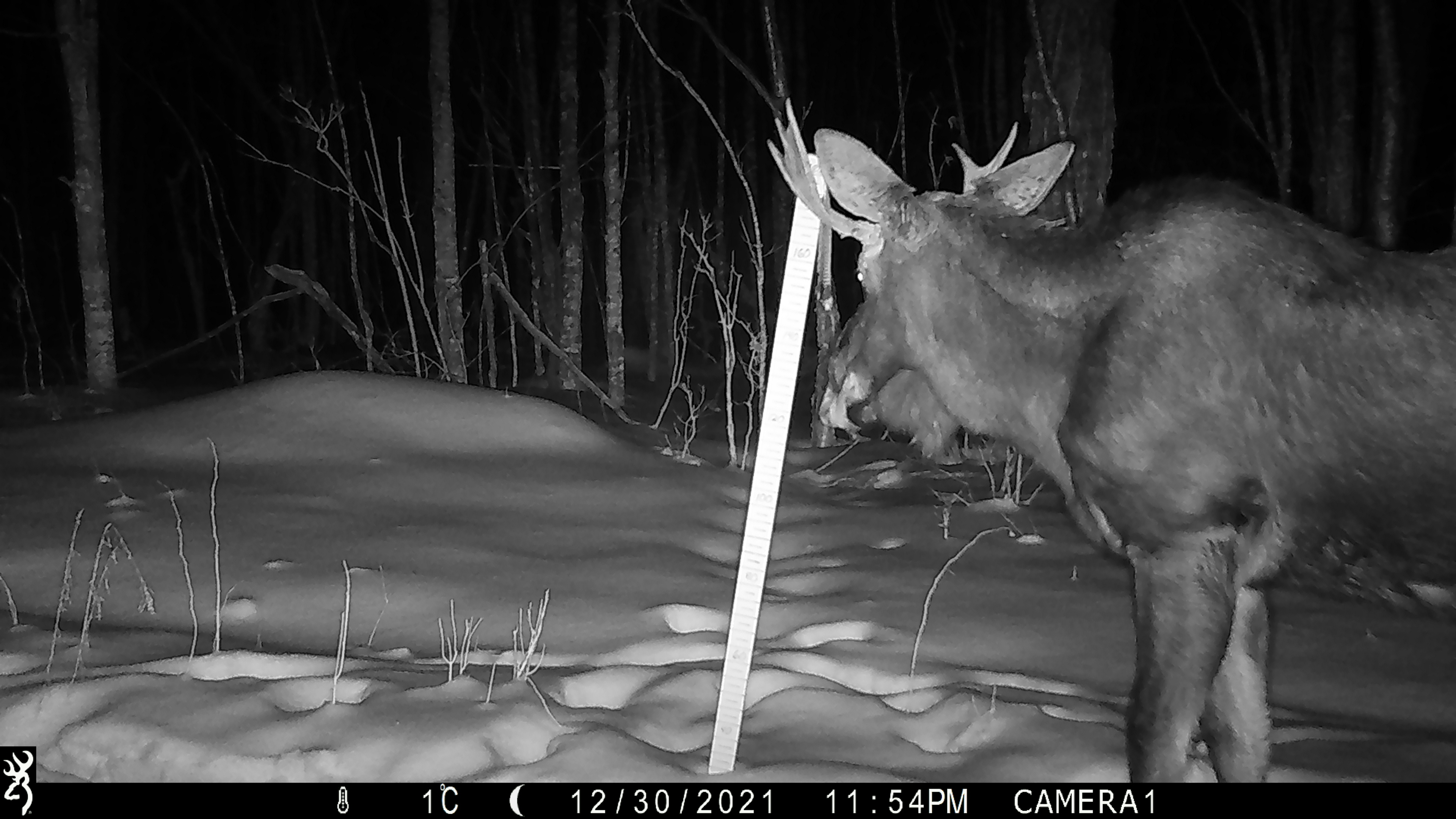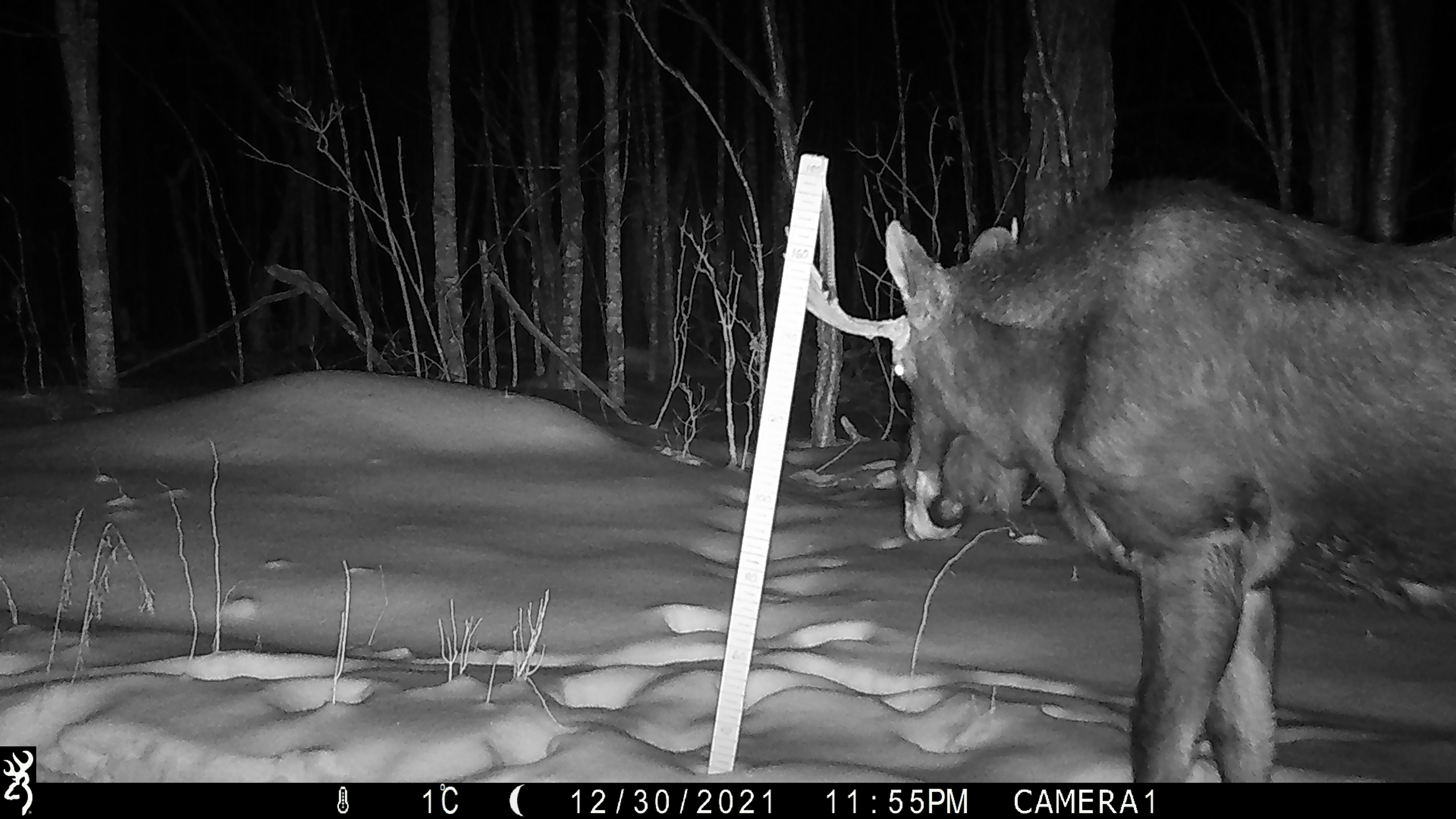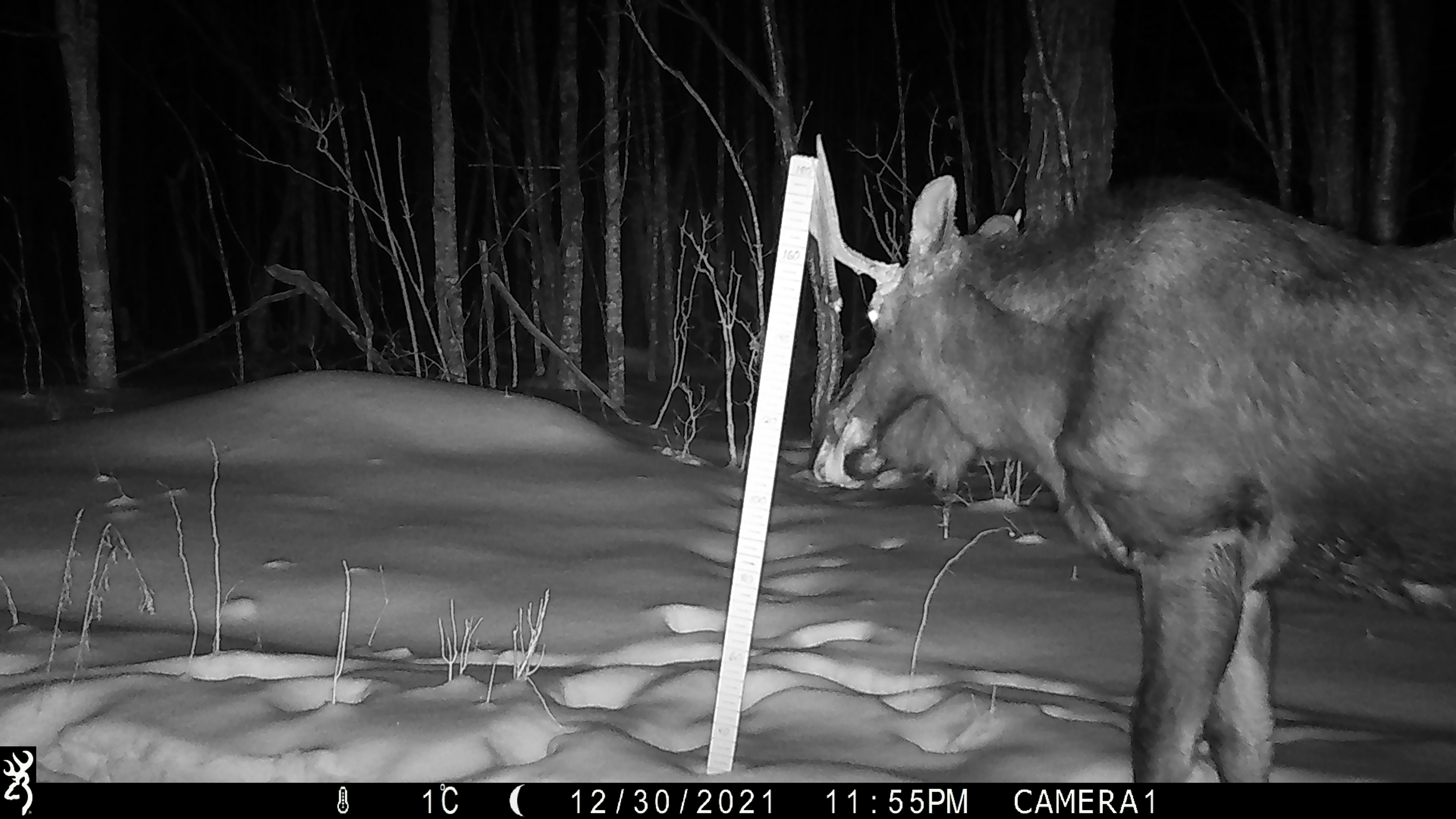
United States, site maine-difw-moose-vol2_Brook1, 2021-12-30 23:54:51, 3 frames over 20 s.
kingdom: Animalia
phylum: Chordata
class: Mammalia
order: Artiodactyla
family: Cervidae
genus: Alces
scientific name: Alces alces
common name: moose